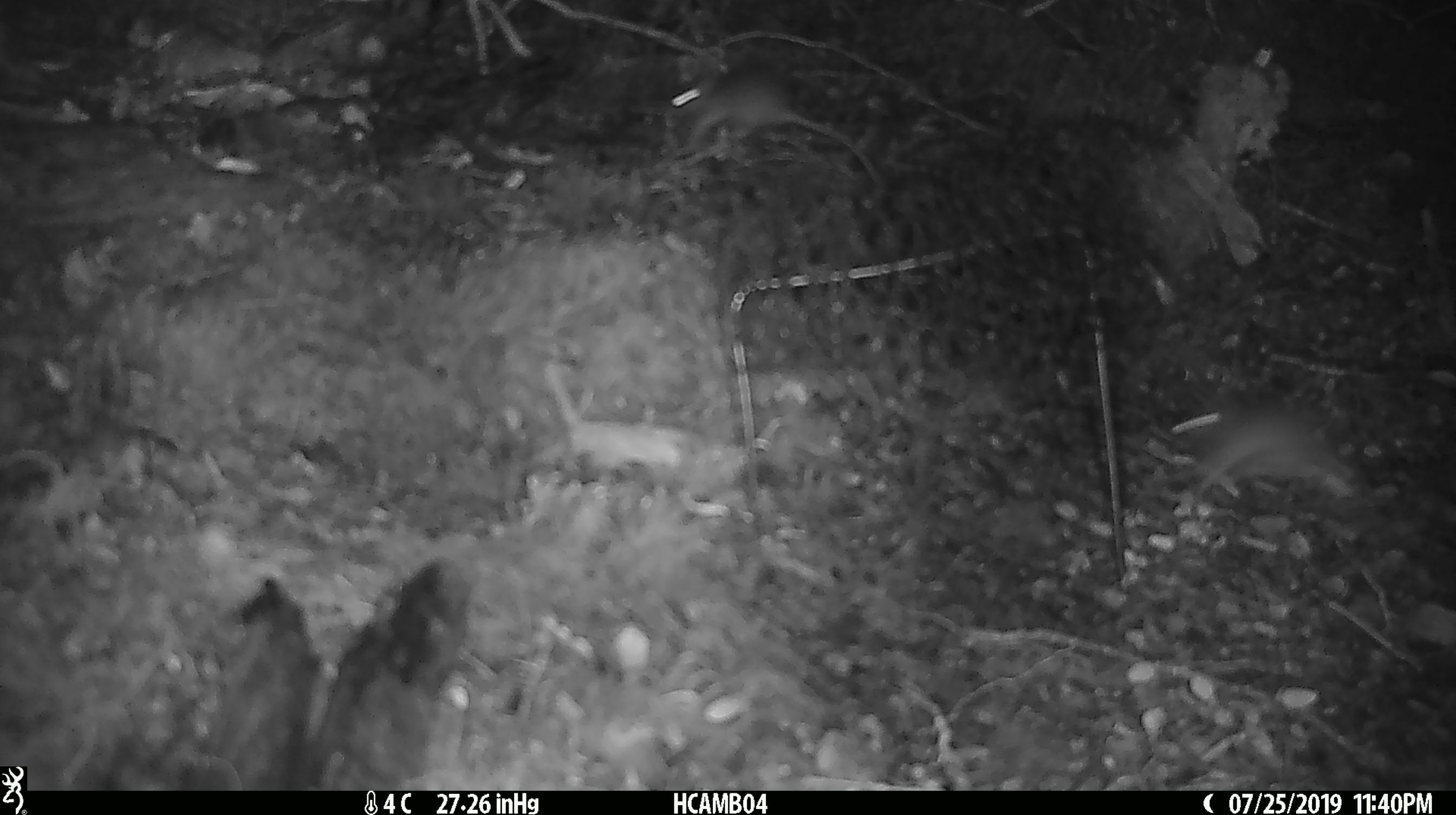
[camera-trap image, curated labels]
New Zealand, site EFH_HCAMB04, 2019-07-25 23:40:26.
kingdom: Animalia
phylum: Chordata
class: Mammalia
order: Rodentia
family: Muridae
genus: Mus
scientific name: Mus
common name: mouse